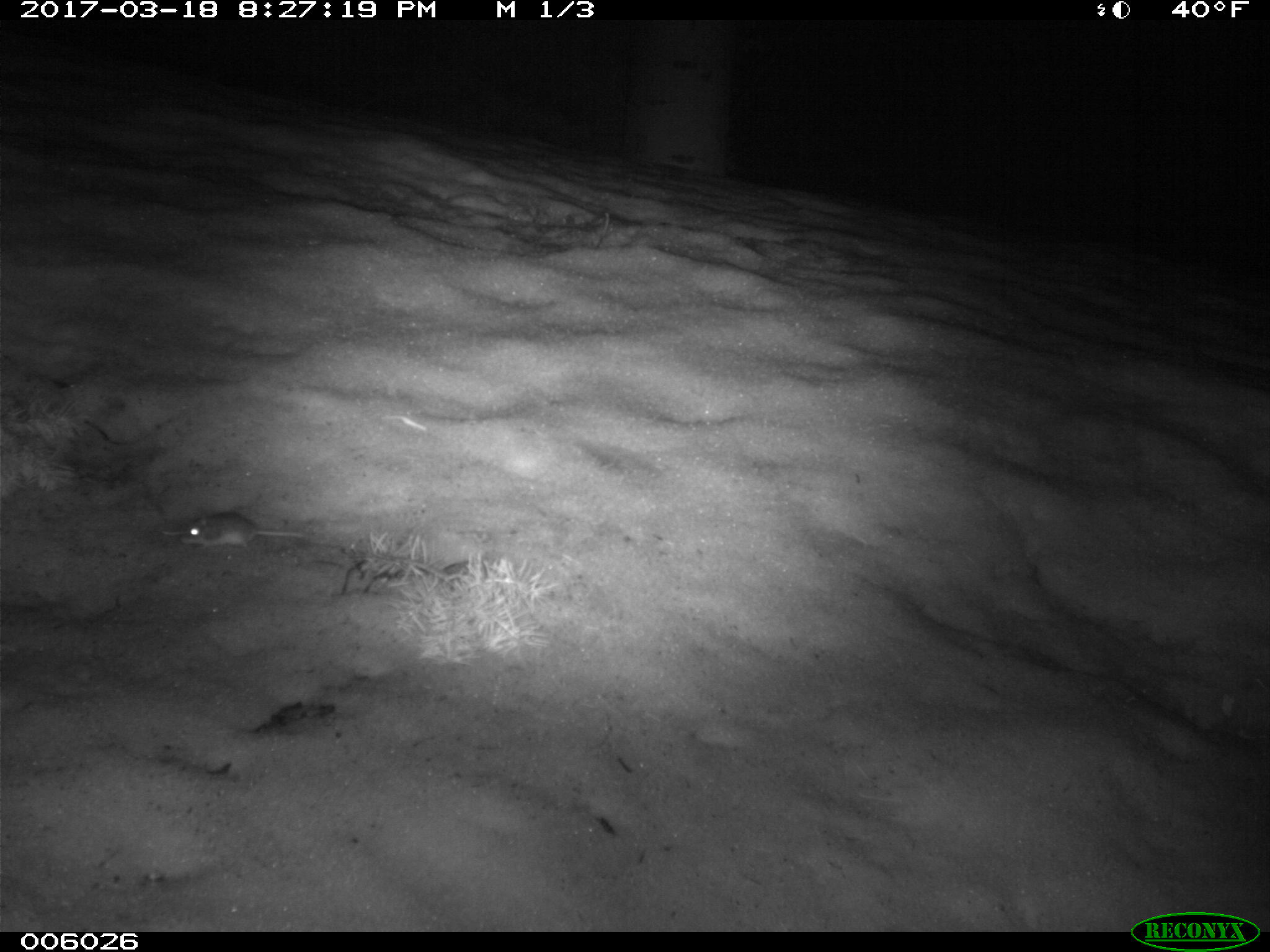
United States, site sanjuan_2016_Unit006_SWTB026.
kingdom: Animalia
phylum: Chordata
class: Mammalia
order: Rodentia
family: Cricetidae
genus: Peromyscus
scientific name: Peromyscus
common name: deermice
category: unidentified deer mouse